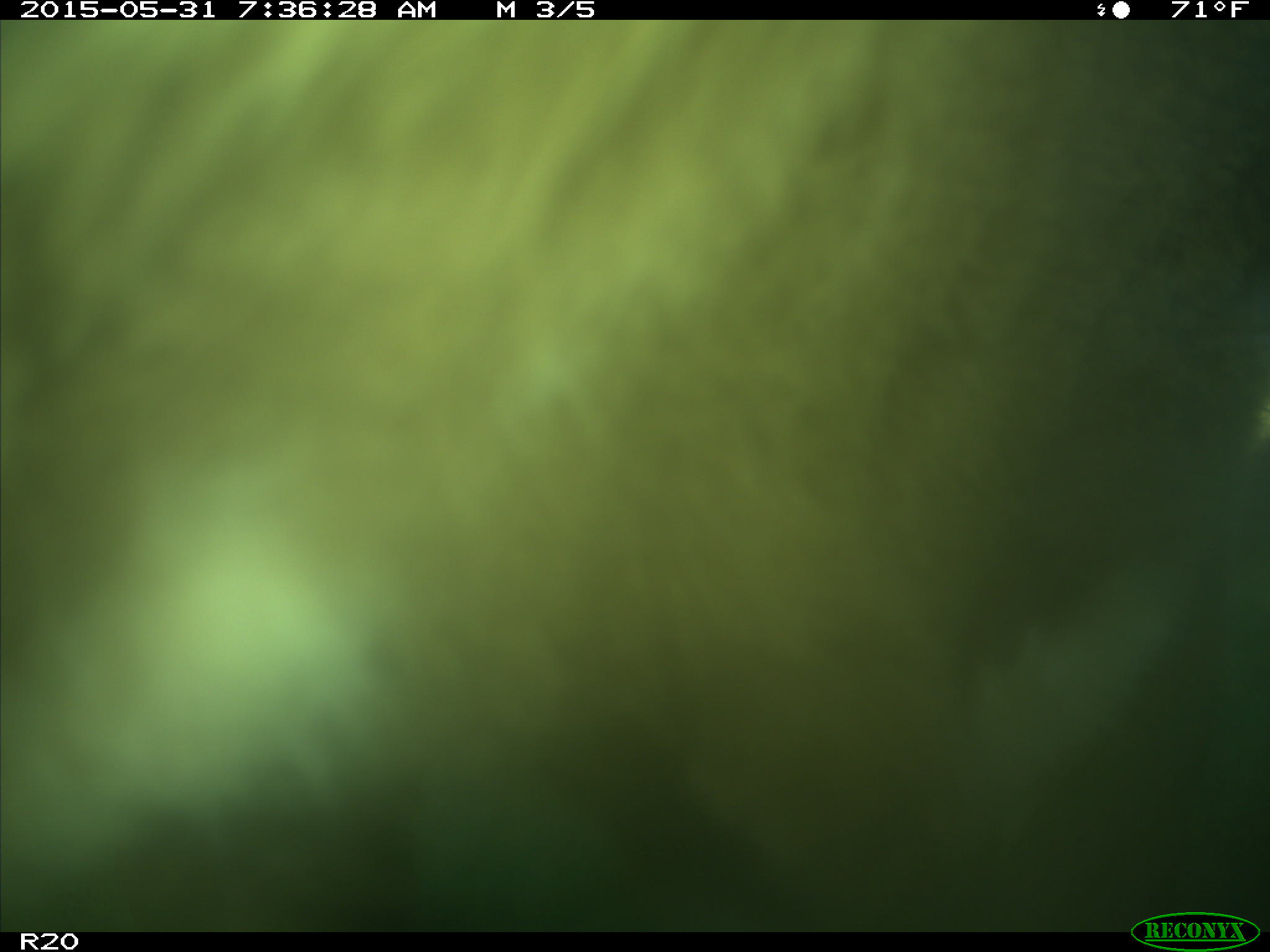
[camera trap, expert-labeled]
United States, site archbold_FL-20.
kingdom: Animalia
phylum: Chordata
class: Mammalia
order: Artiodactyla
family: Bovidae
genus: Bos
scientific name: Bos taurus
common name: domestic cow